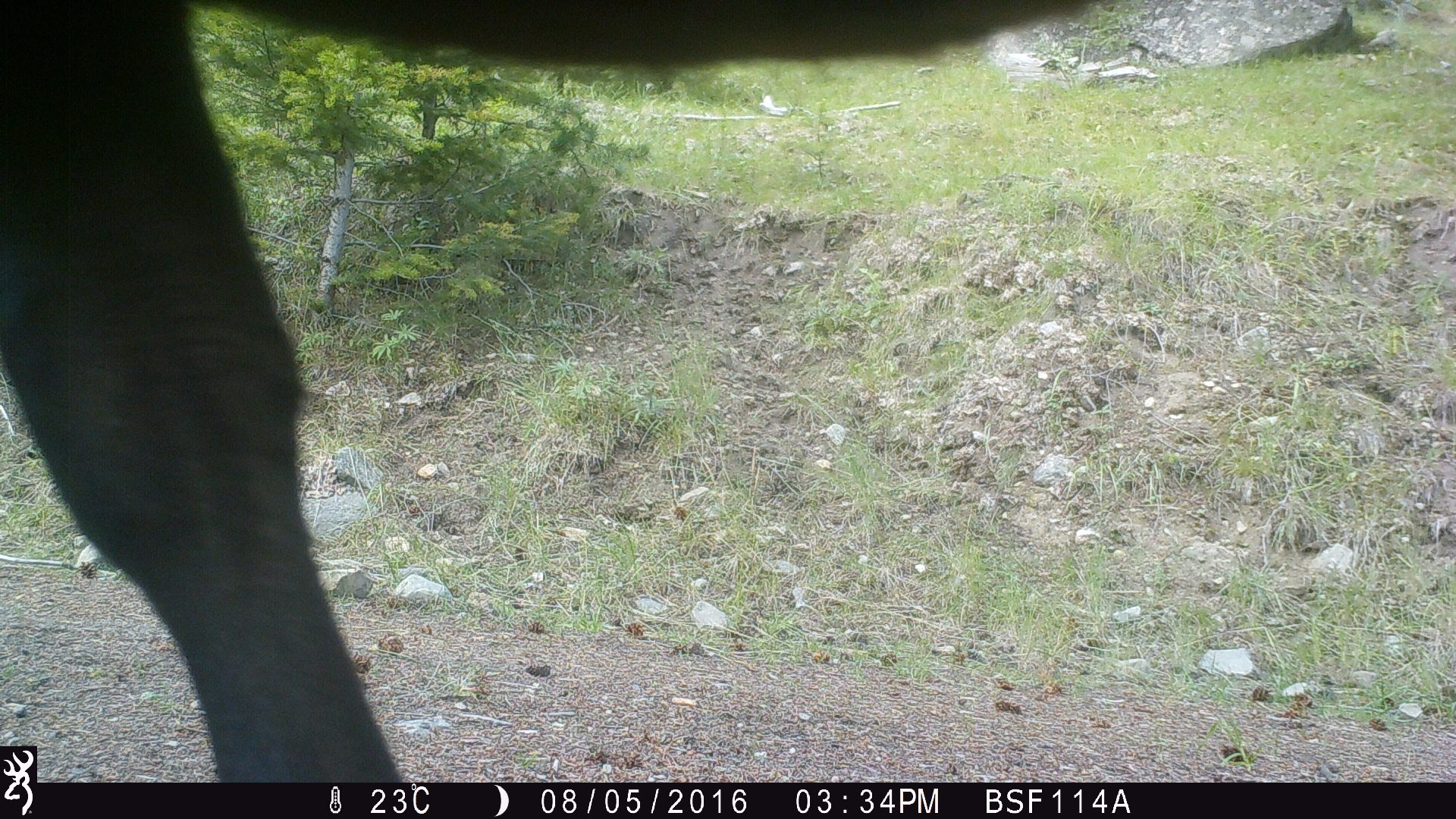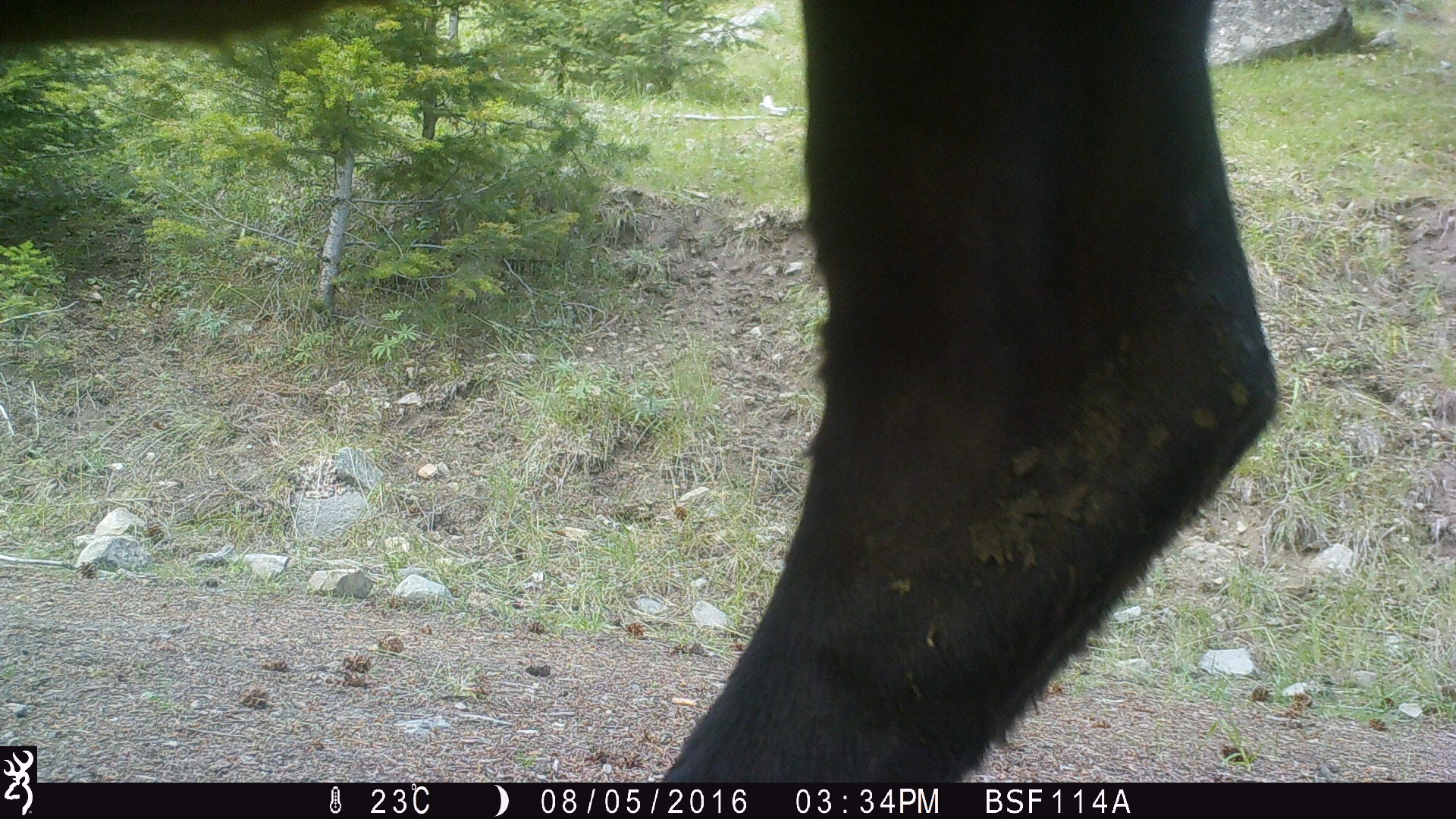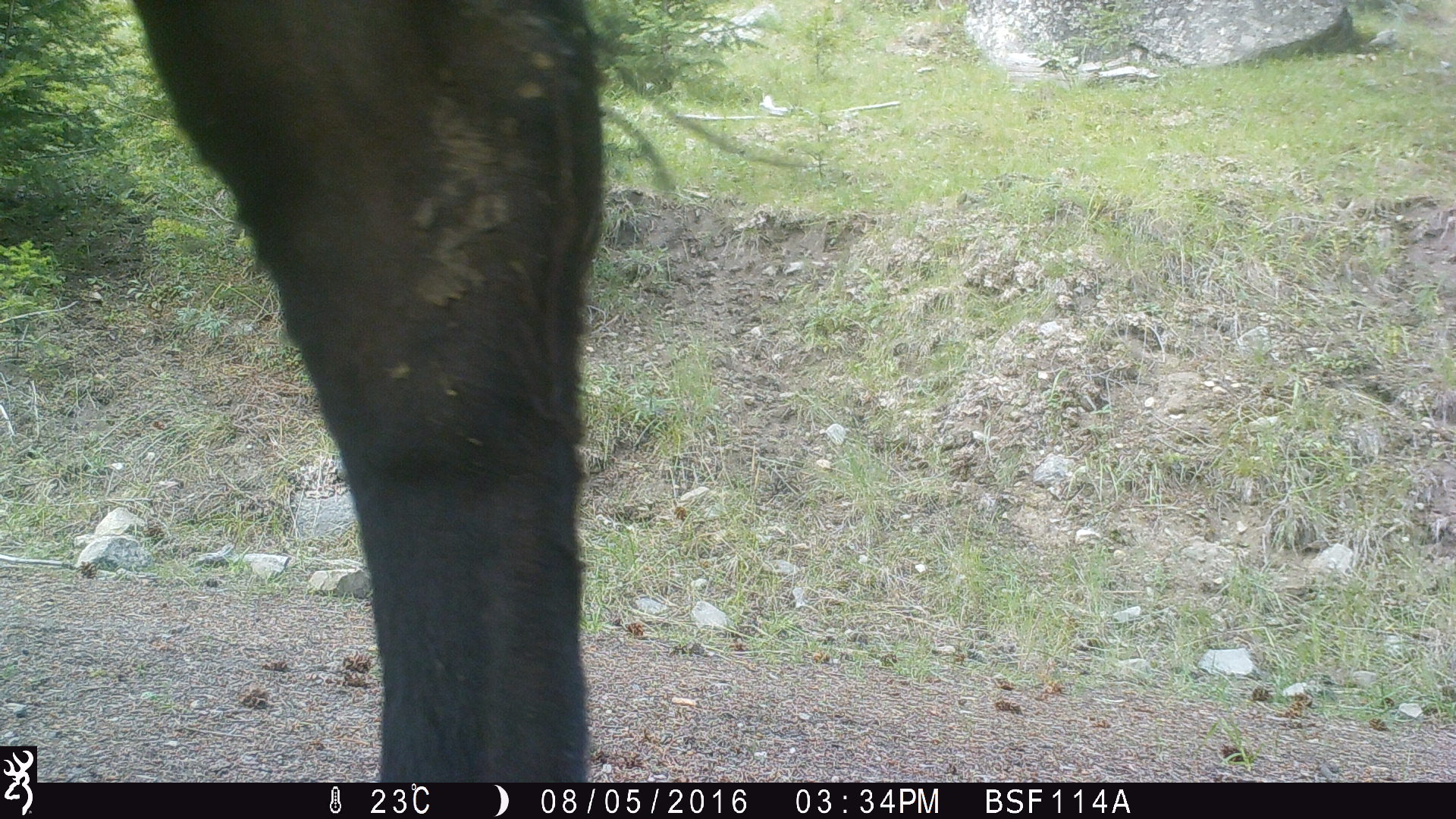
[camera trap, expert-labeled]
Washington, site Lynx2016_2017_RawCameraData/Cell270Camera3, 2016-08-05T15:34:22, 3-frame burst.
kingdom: Animalia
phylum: Chordata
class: Mammalia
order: Artiodactyla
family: Bovidae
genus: Bos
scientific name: Bos taurus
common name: domestic cattle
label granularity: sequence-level